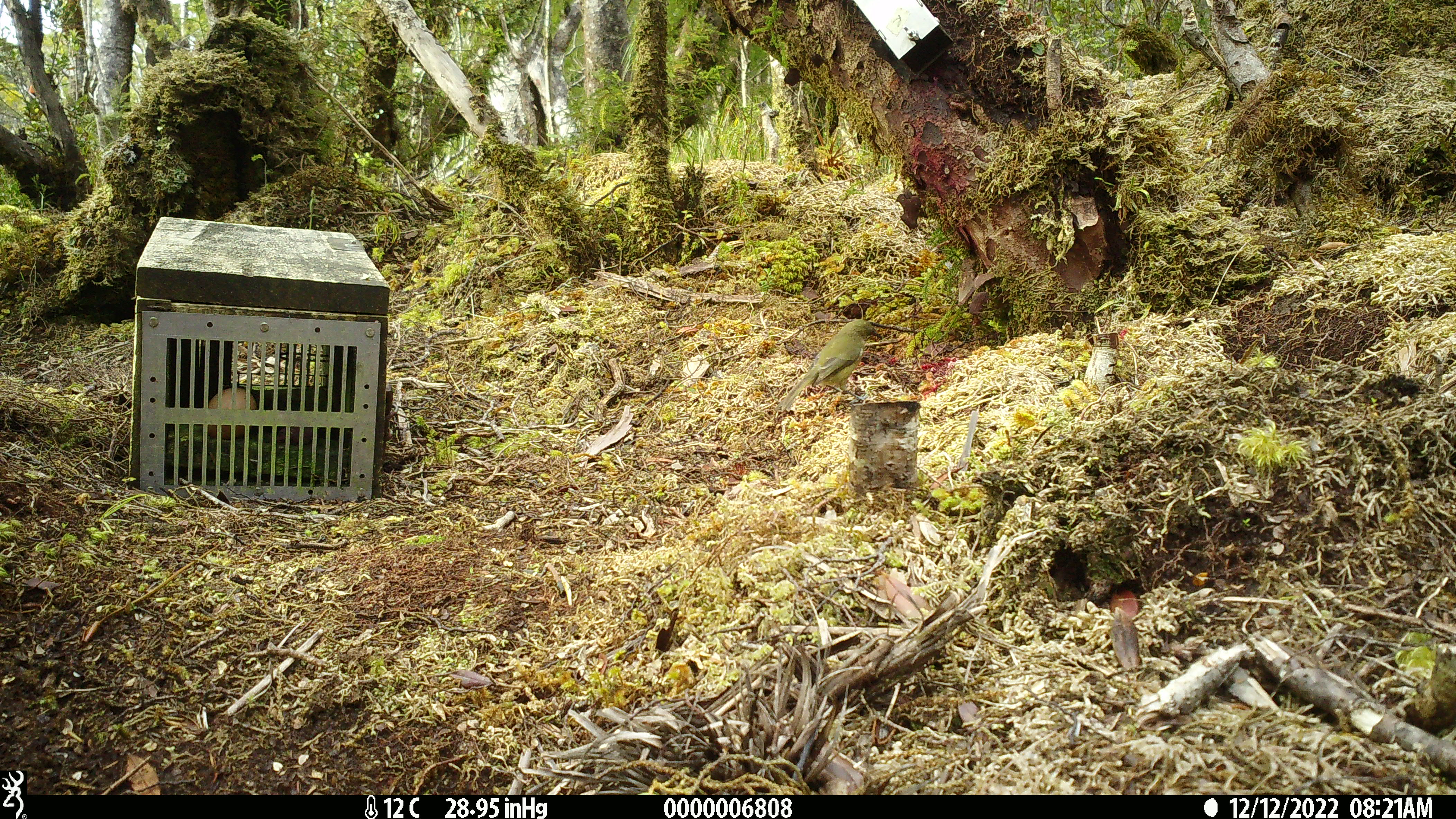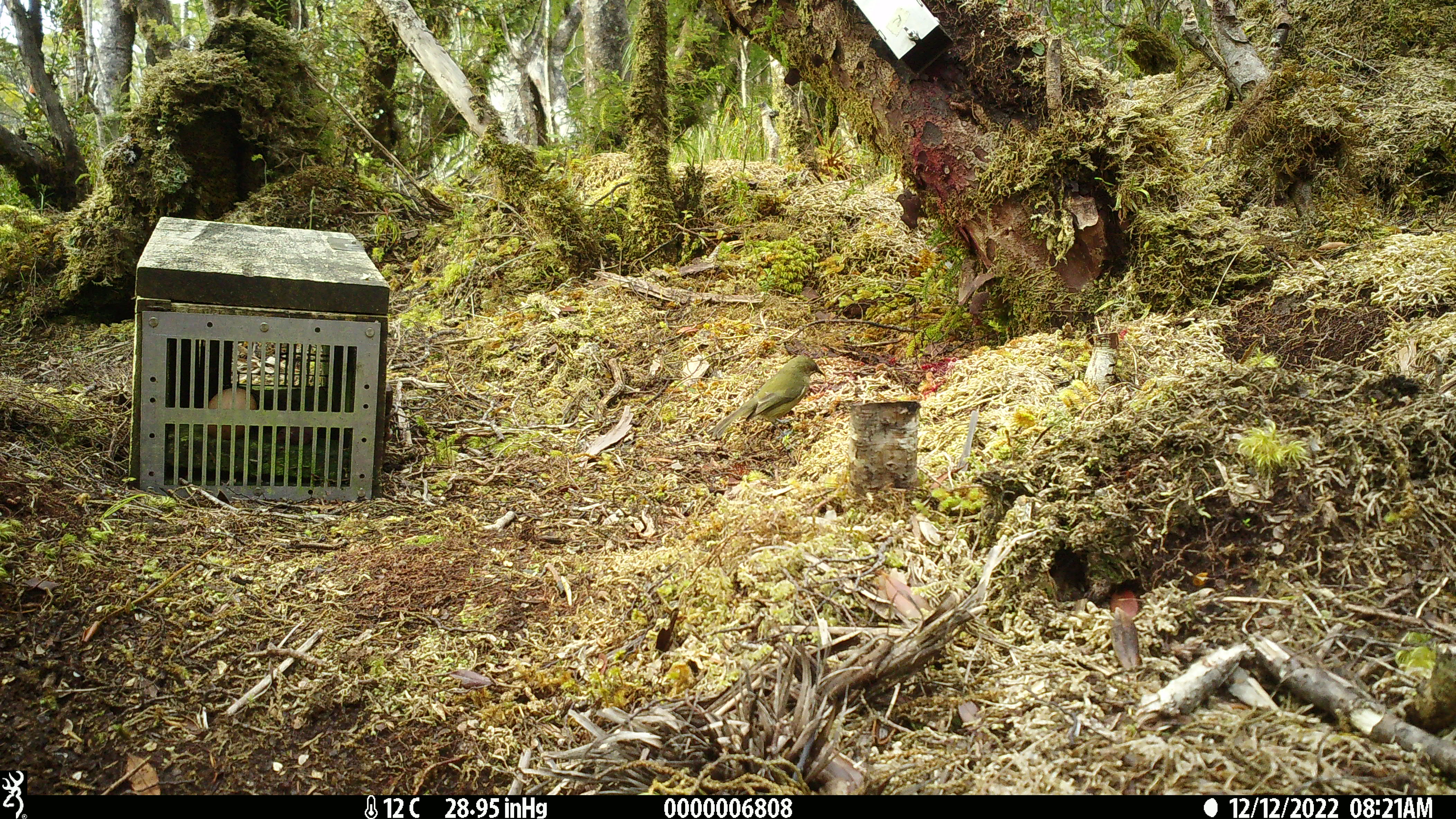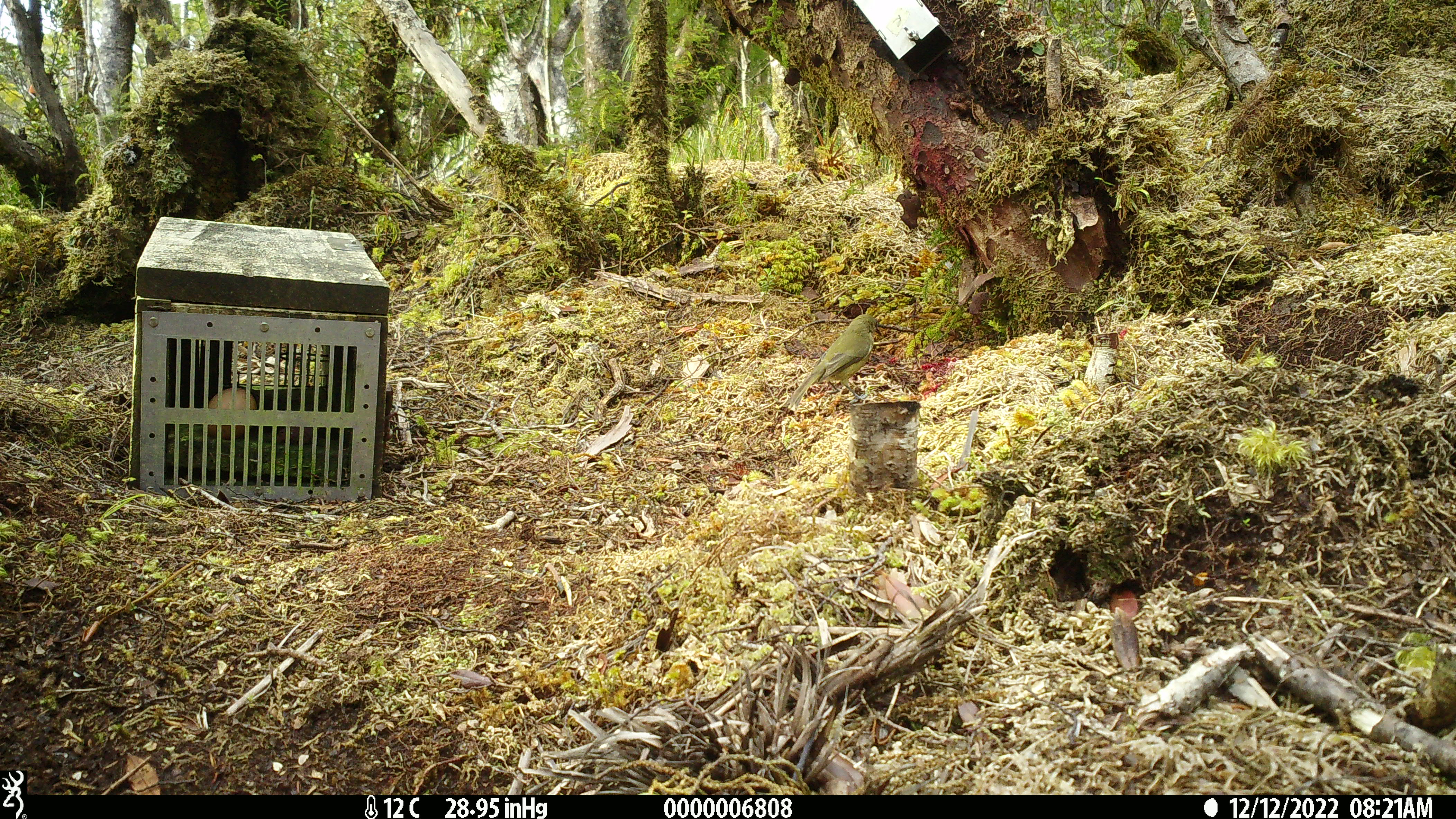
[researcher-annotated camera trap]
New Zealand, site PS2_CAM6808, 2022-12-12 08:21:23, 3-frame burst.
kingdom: Animalia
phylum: Chordata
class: Aves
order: Passeriformes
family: Meliphagidae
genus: Anthornis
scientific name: Anthornis melanura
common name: new zealand bellbird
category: bellbird